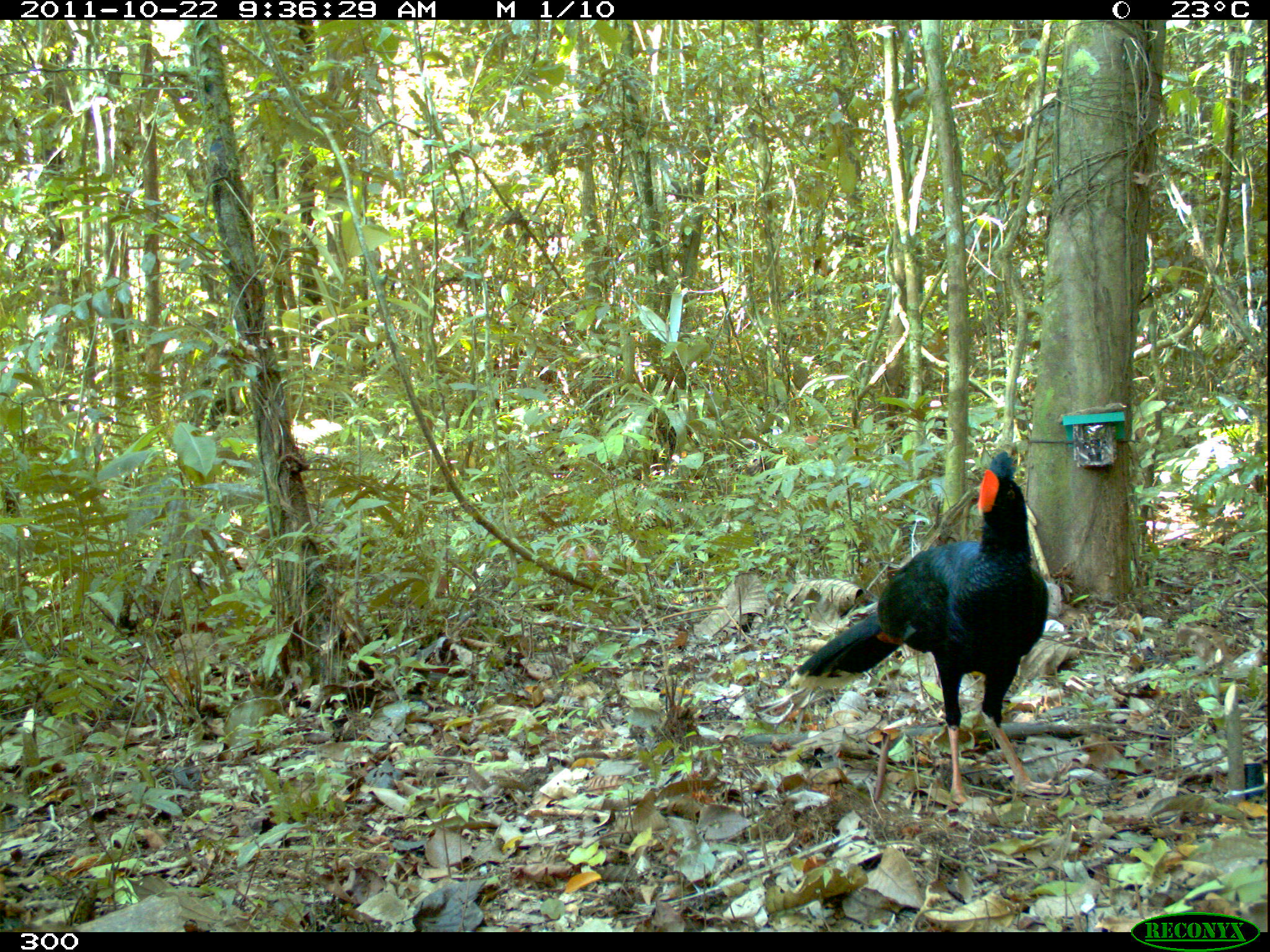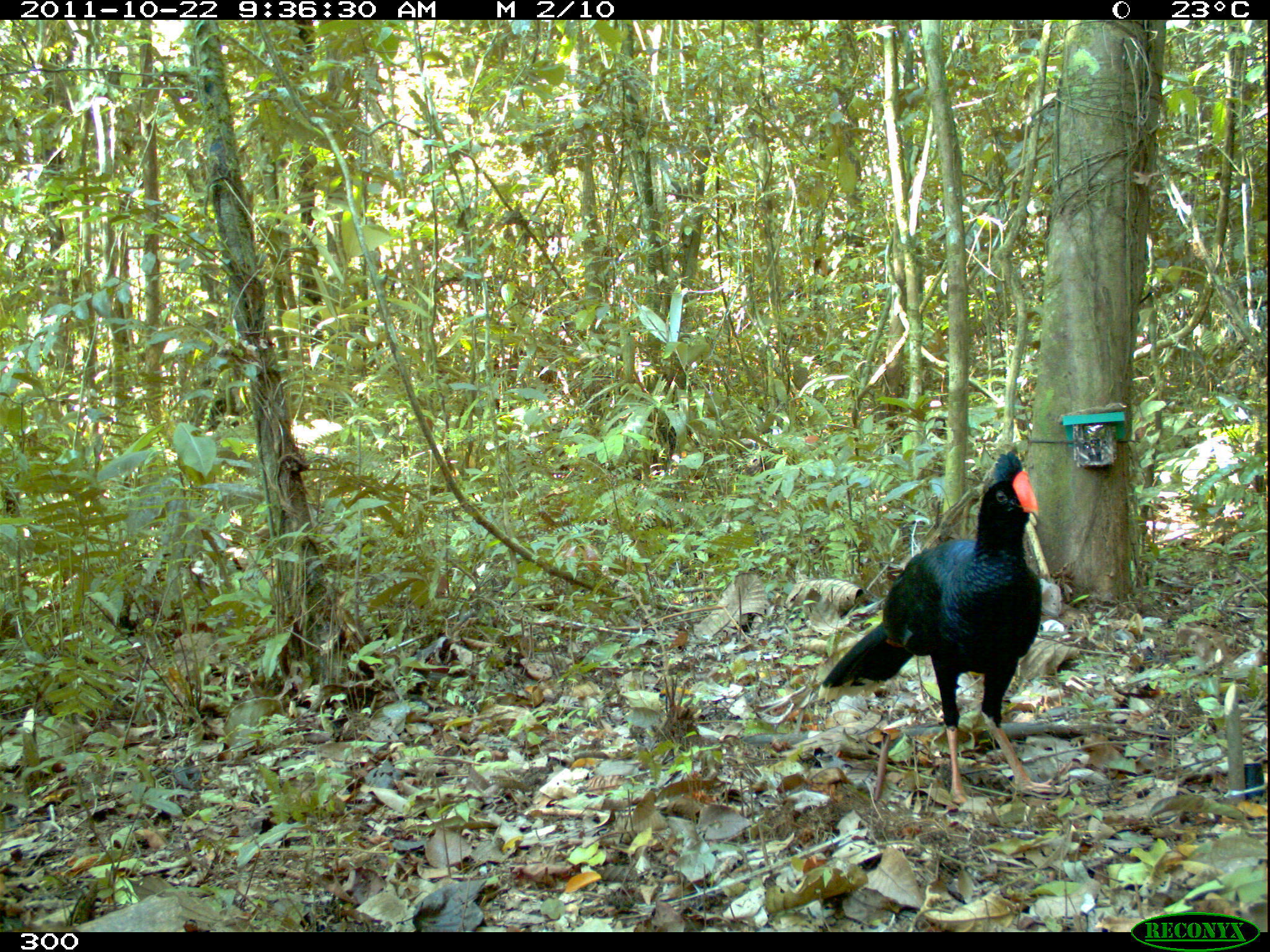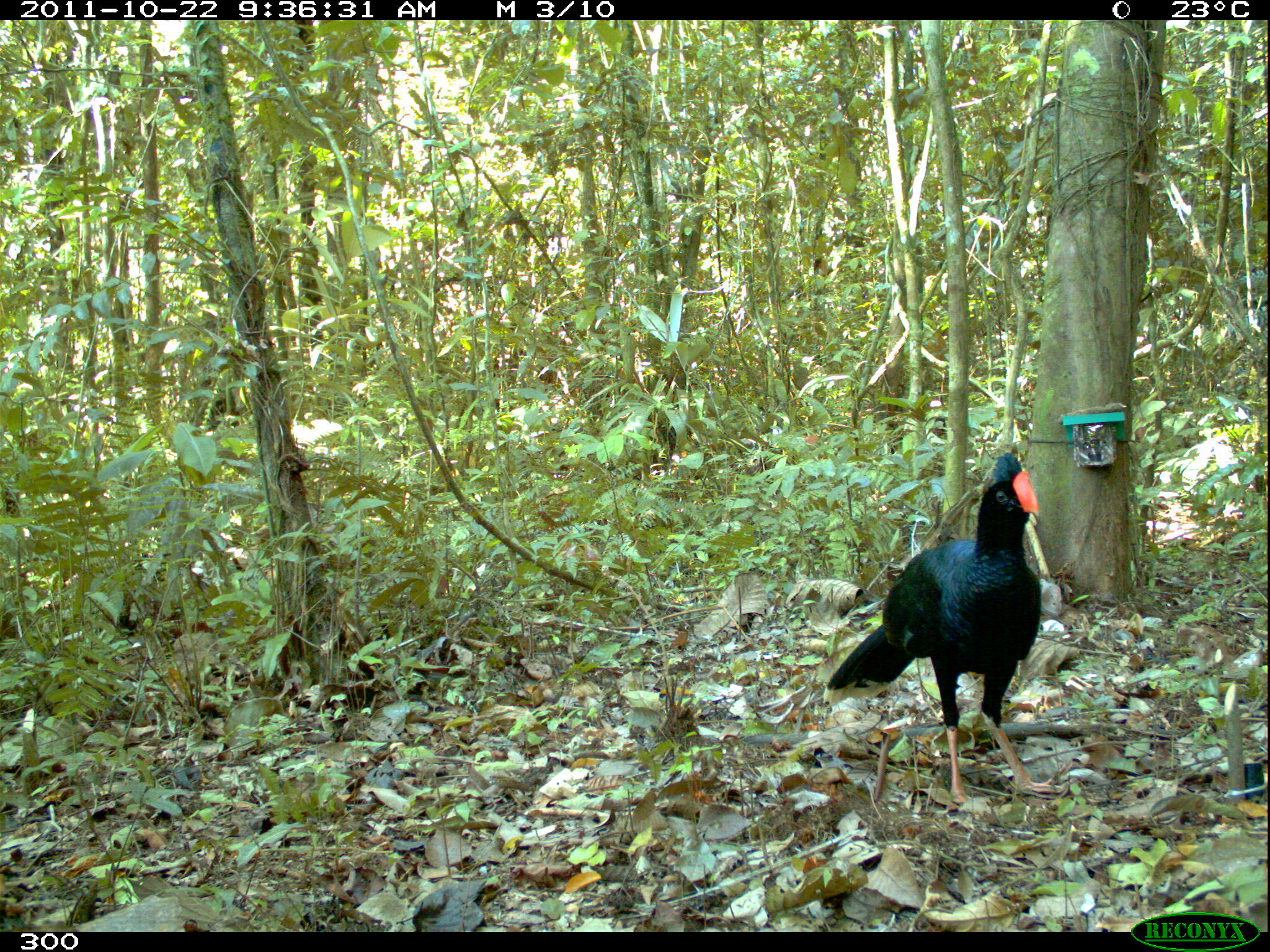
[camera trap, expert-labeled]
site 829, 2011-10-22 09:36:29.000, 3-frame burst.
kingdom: Animalia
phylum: Chordata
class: Aves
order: Galliformes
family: Cracidae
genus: Mitu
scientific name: Mitu tuberosum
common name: razor-billed curassow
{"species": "Mitu tuberosum (razor-billed curassow)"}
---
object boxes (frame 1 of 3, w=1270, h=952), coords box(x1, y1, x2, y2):
mitu tuberosum: box(790, 451, 1064, 806)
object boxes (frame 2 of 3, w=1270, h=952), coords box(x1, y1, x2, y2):
mitu tuberosum: box(818, 447, 1071, 817)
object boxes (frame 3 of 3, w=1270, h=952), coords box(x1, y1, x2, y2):
mitu tuberosum: box(822, 450, 1069, 811)